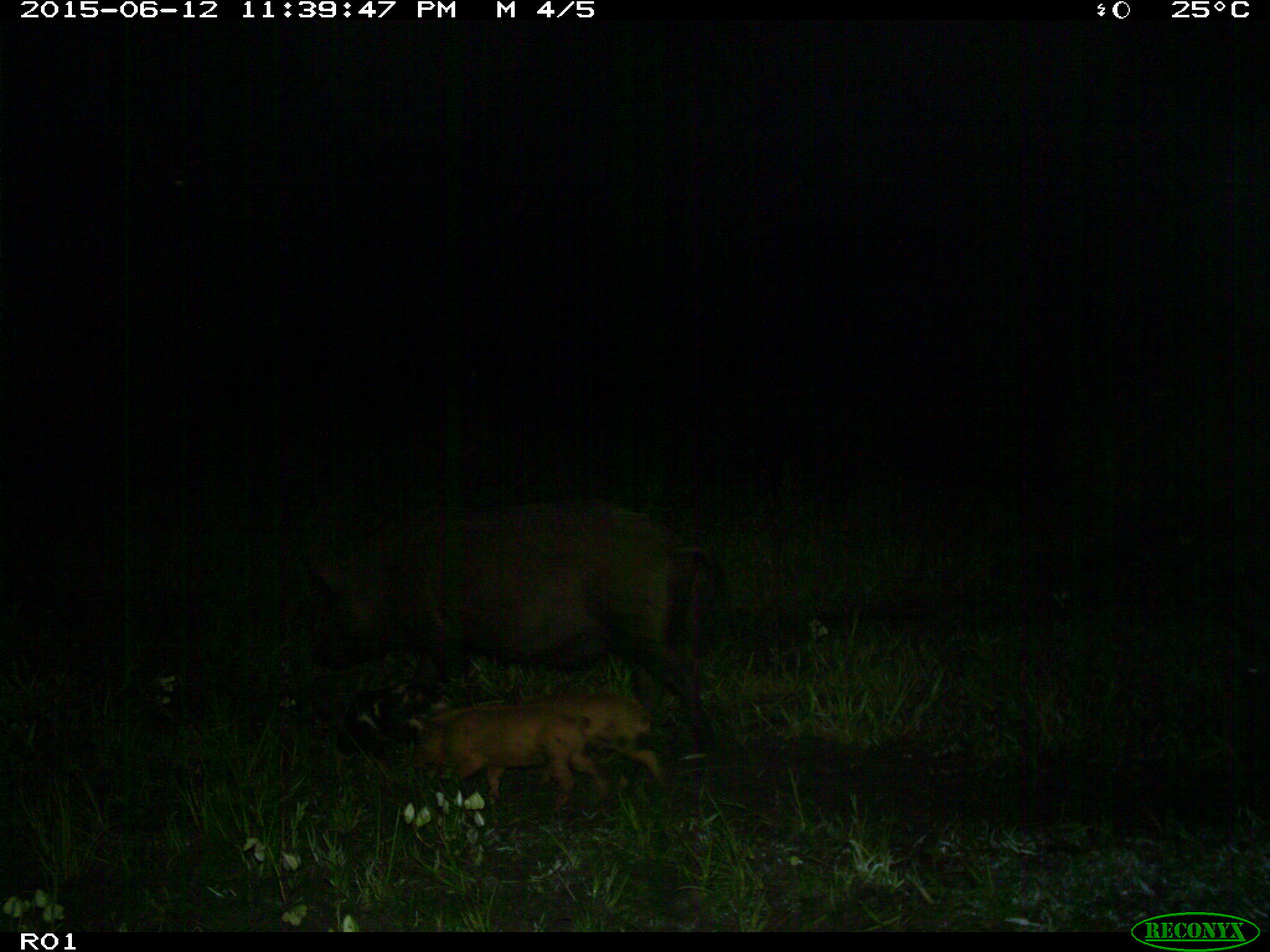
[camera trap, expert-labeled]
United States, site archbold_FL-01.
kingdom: Animalia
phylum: Chordata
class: Mammalia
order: Artiodactyla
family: Suidae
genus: Sus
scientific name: Sus scrofa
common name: wild boar